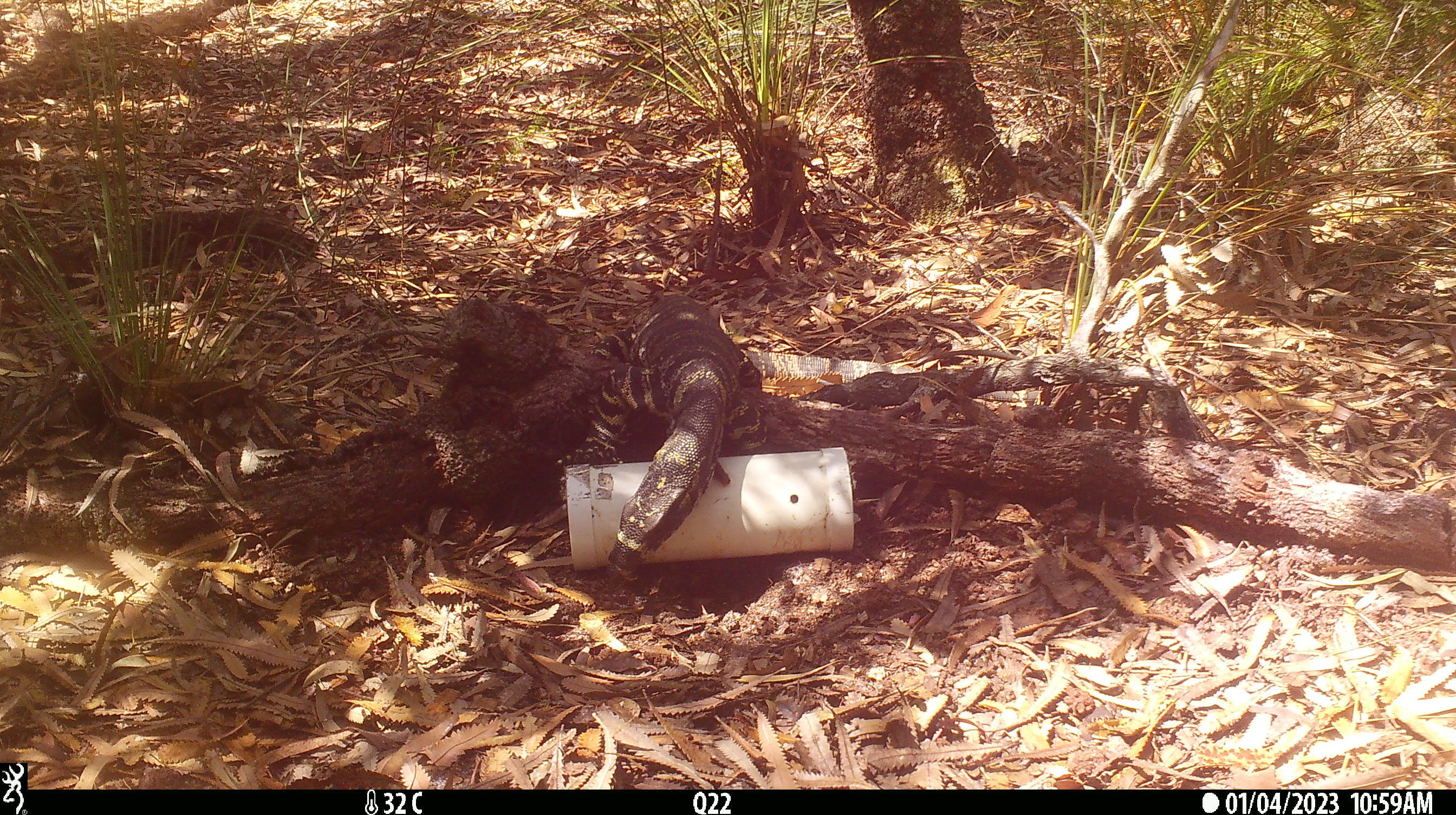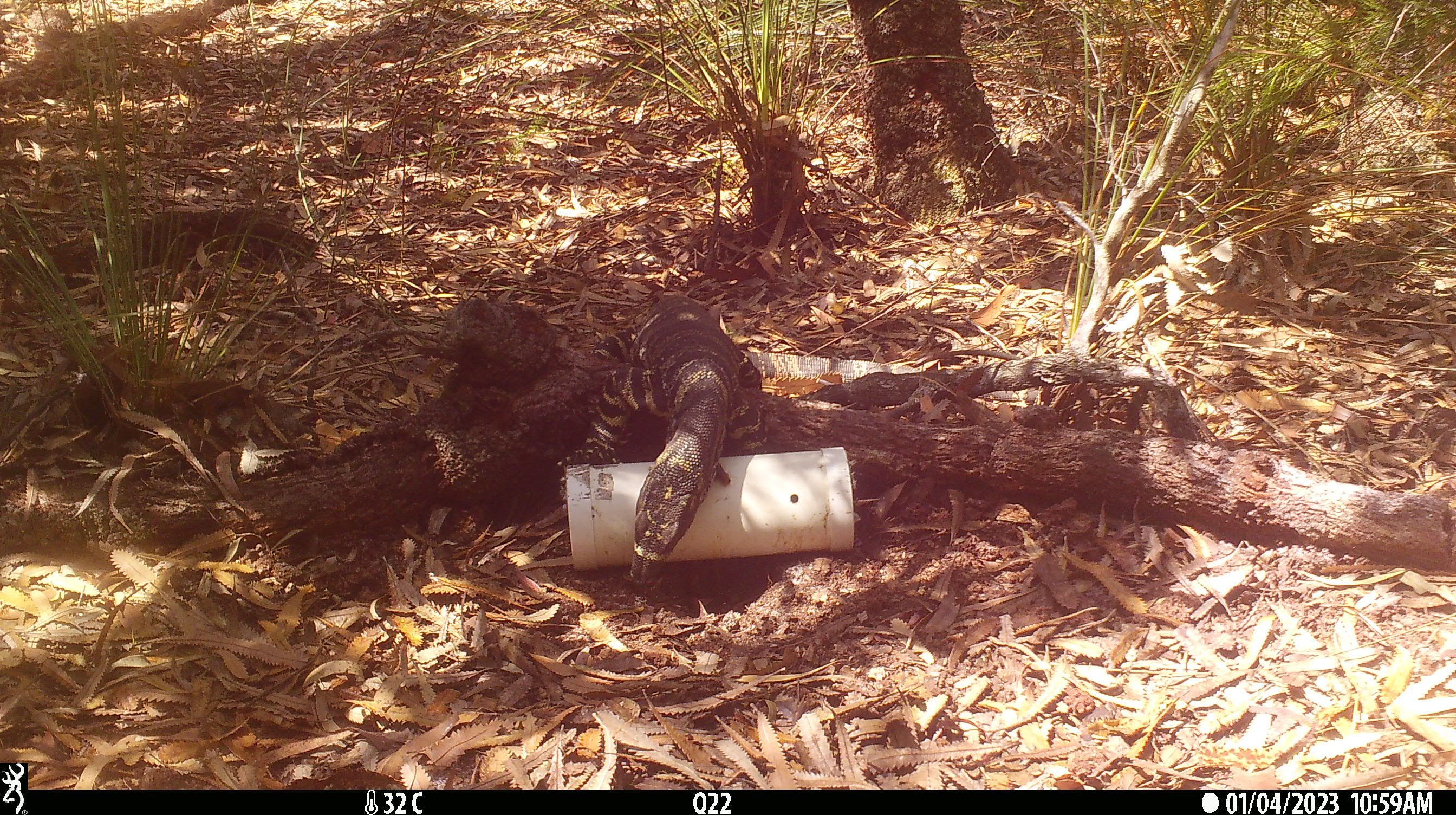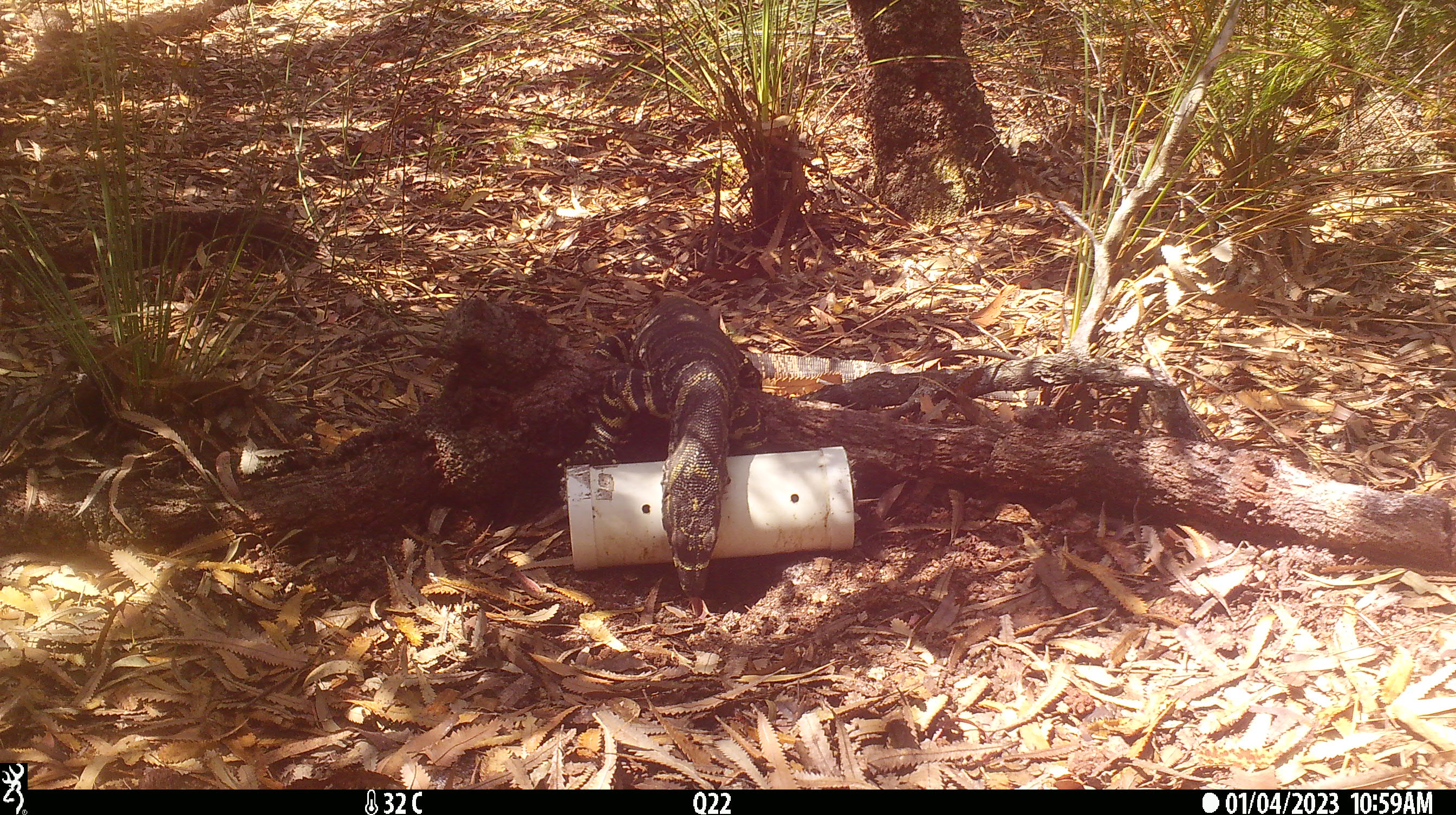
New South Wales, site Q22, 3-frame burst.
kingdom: Animalia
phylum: Chordata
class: Reptilia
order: Squamata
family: Varanidae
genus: Varanus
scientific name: Varanus varius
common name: lace monitor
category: goanna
Goanna (lace monitor) (Varanus varius).